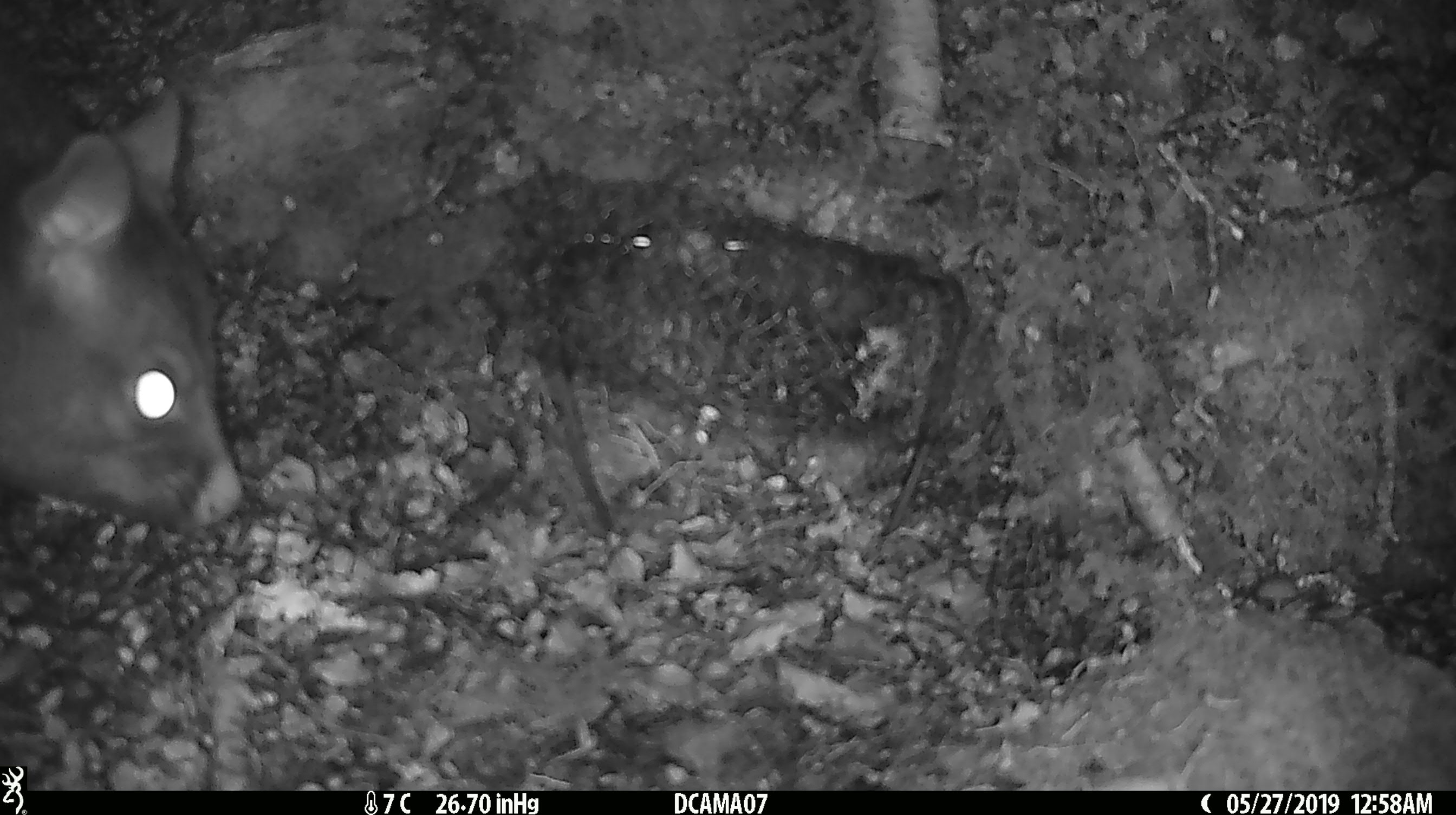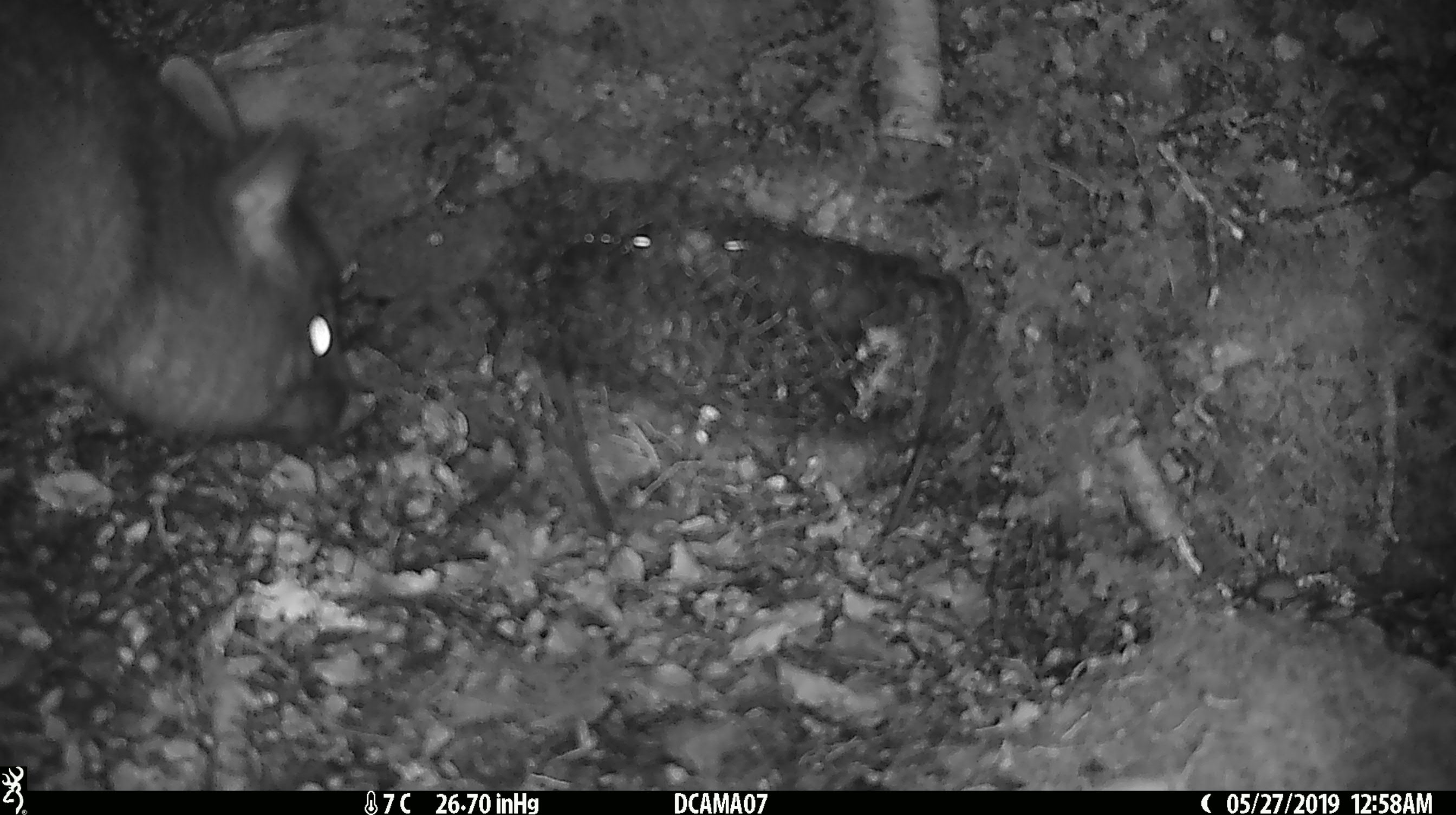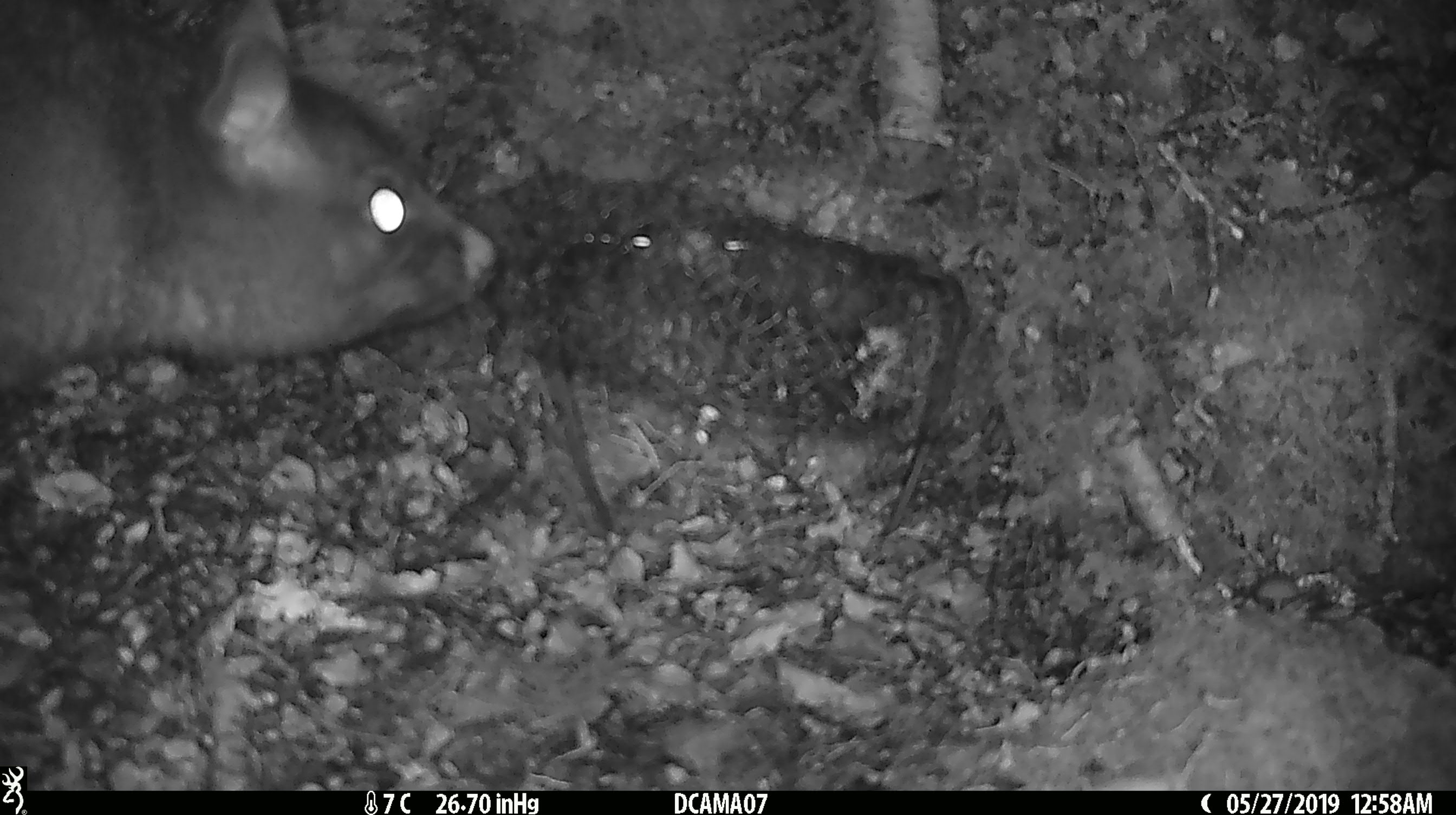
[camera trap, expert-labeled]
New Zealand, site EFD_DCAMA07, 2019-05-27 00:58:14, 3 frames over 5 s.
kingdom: Animalia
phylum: Chordata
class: Mammalia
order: Diprotodontia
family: Phalangeridae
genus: Trichosurus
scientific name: Trichosurus vulpecula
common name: common brushtail possum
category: possum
Possum (common brushtail possum) (Trichosurus vulpecula).